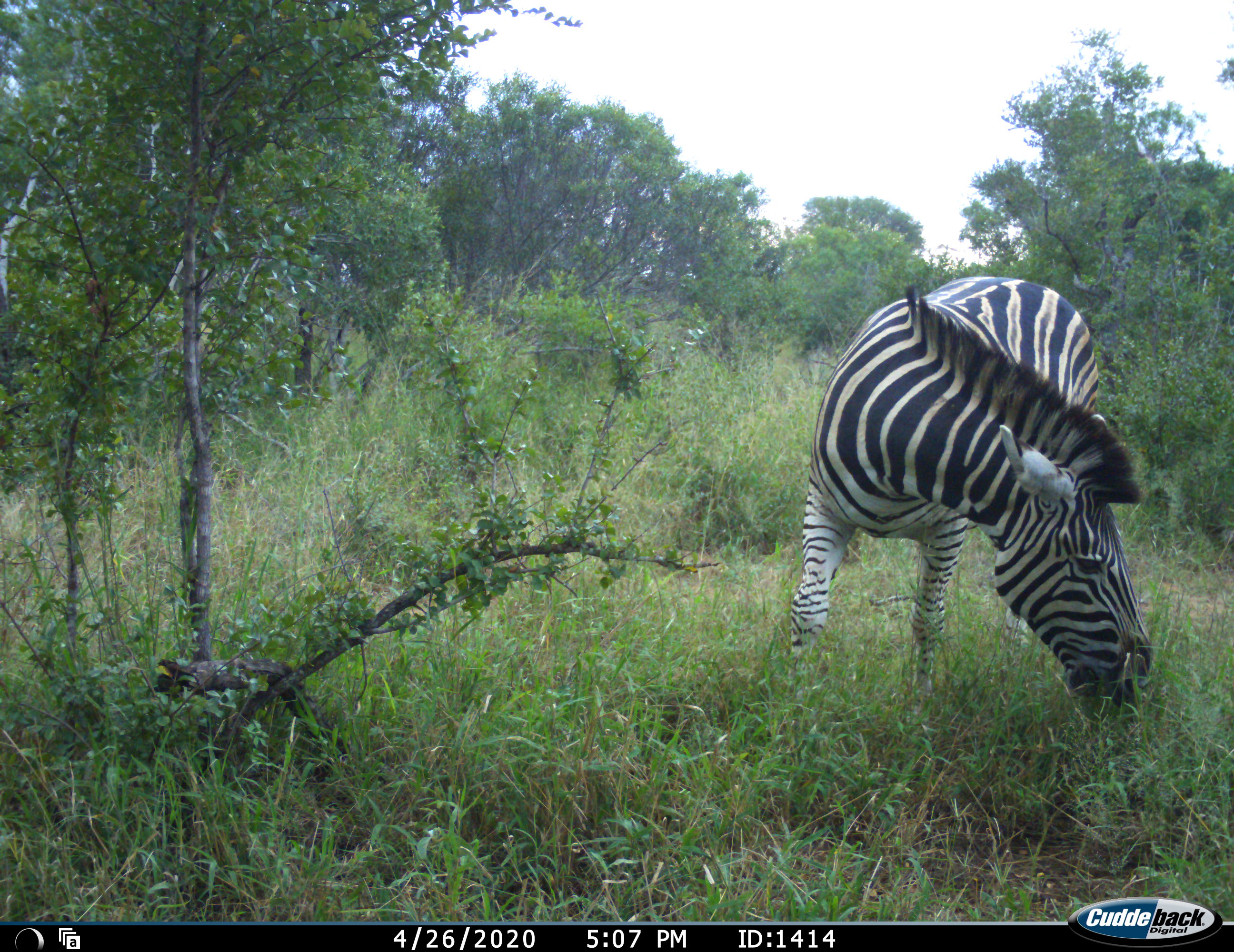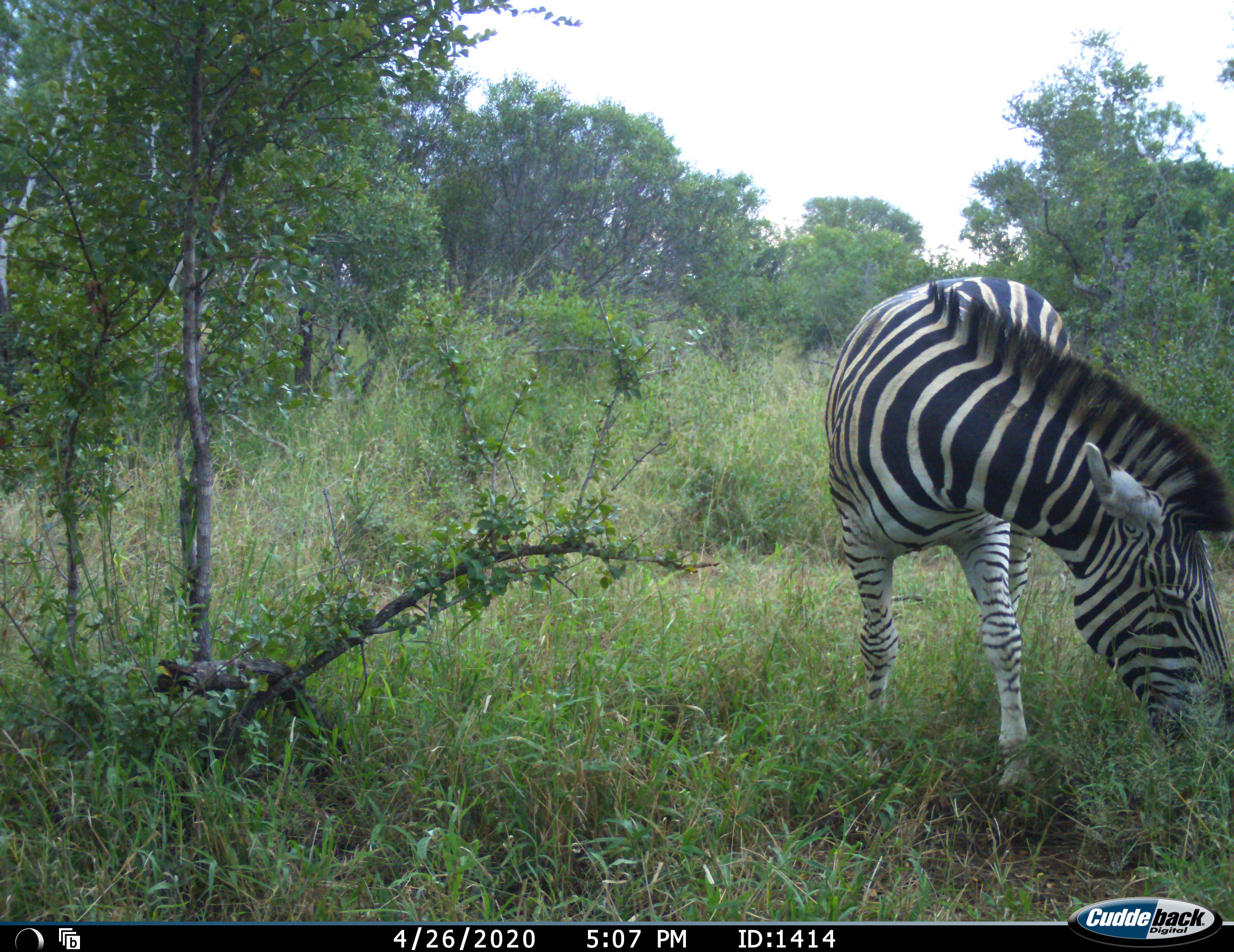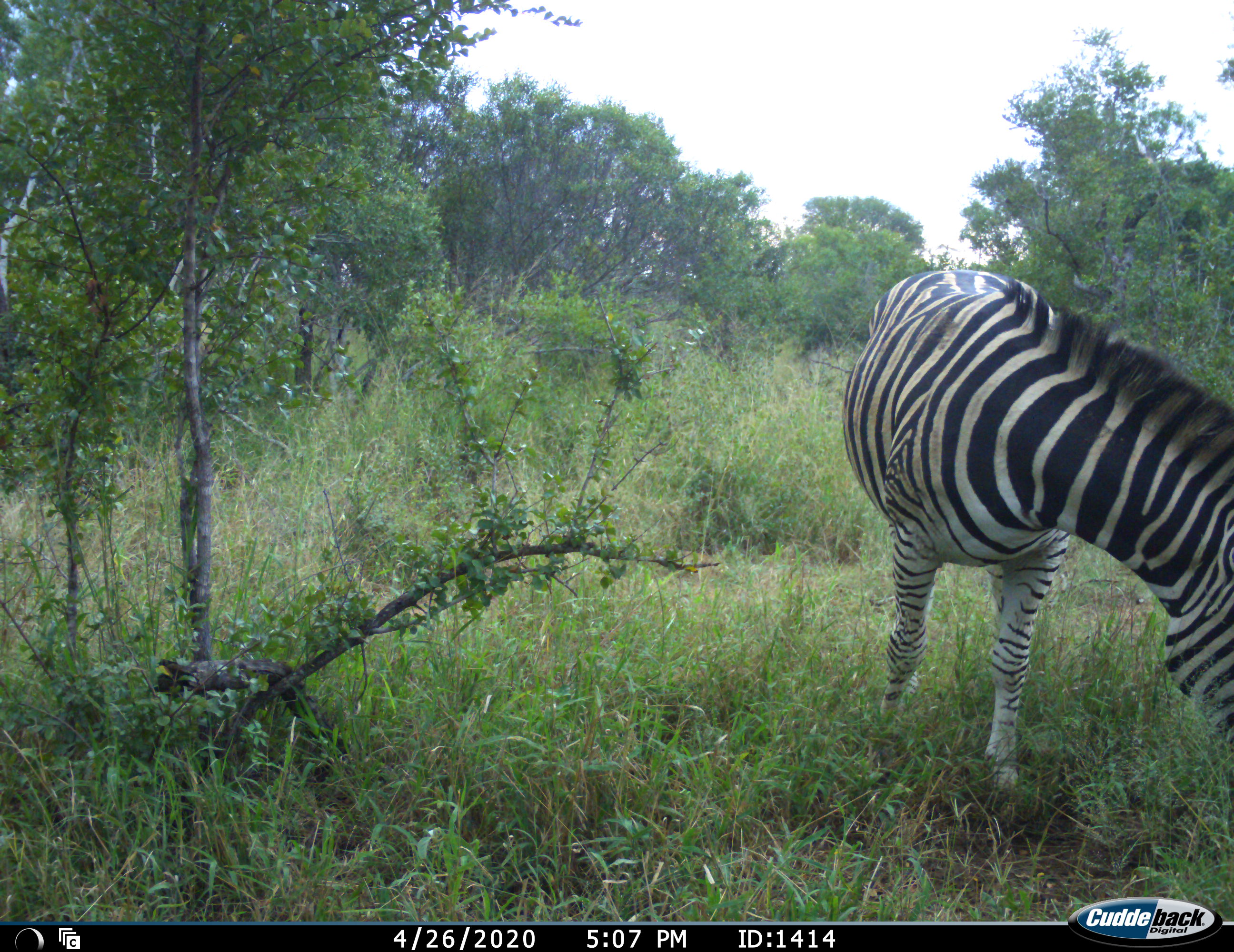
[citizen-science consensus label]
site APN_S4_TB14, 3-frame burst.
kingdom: Animalia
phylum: Chordata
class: Mammalia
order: Perissodactyla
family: Equidae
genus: Equus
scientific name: Equus quagga burchellii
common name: burchell's zebra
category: zebraburchells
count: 1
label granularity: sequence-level